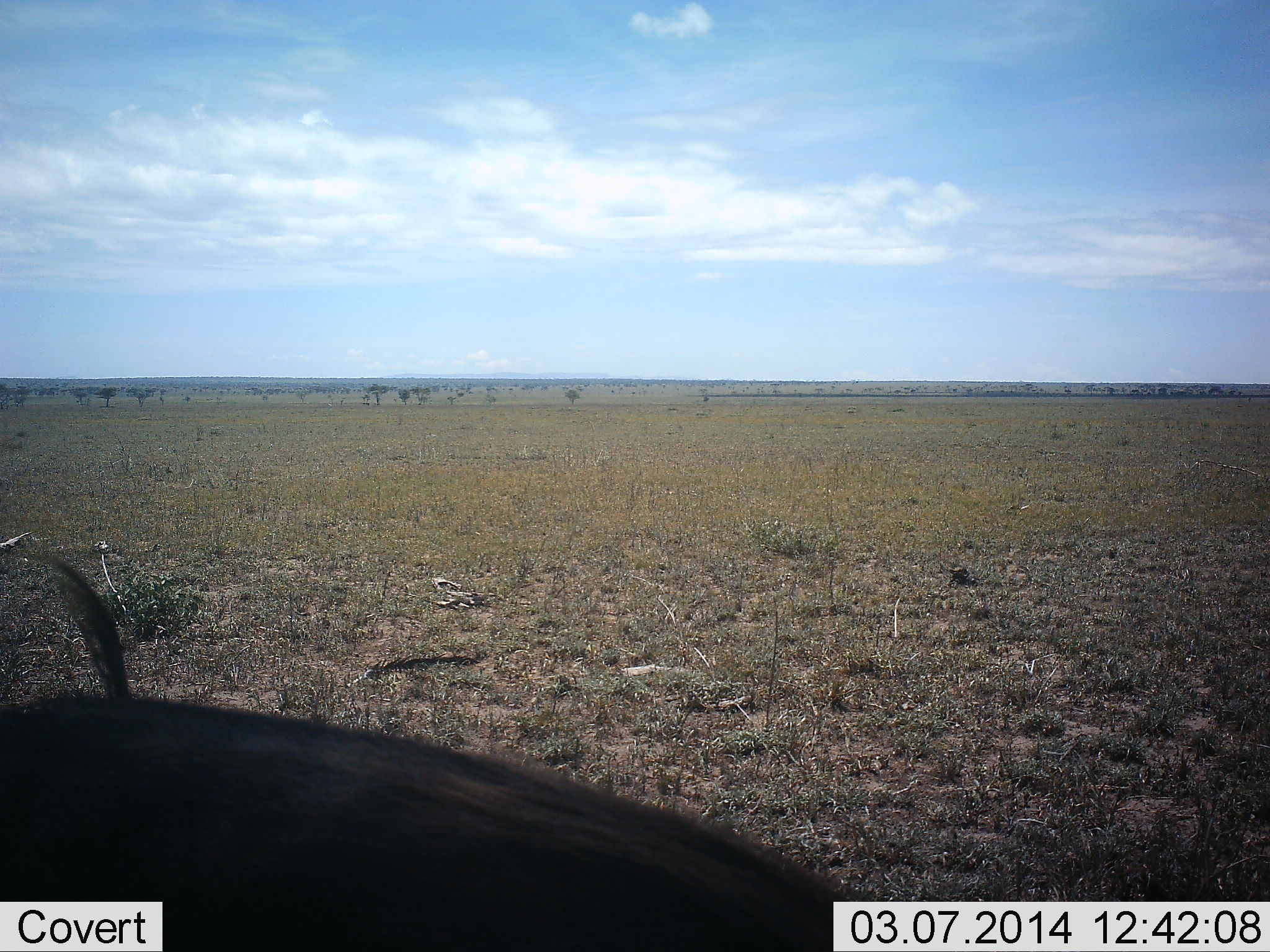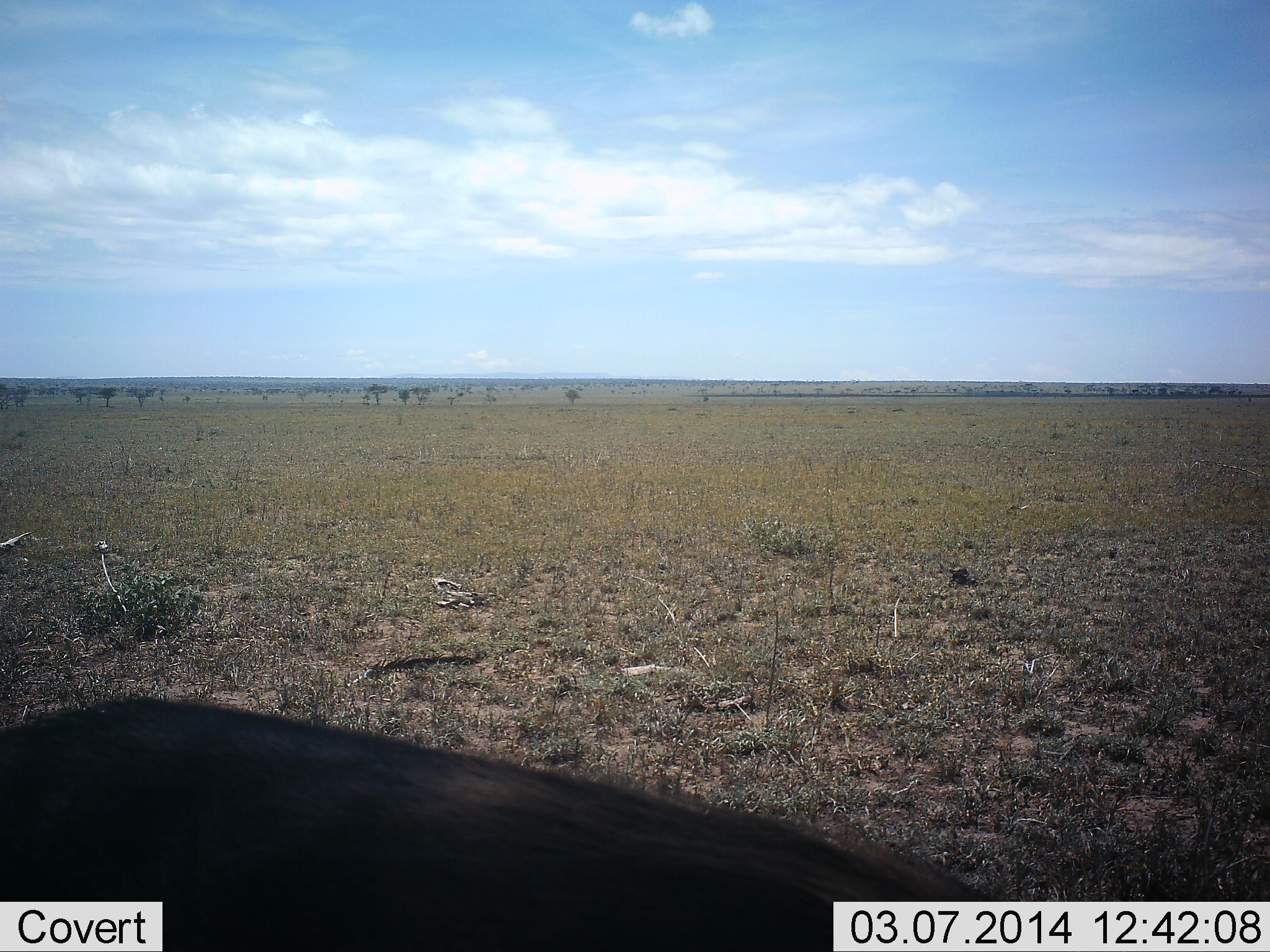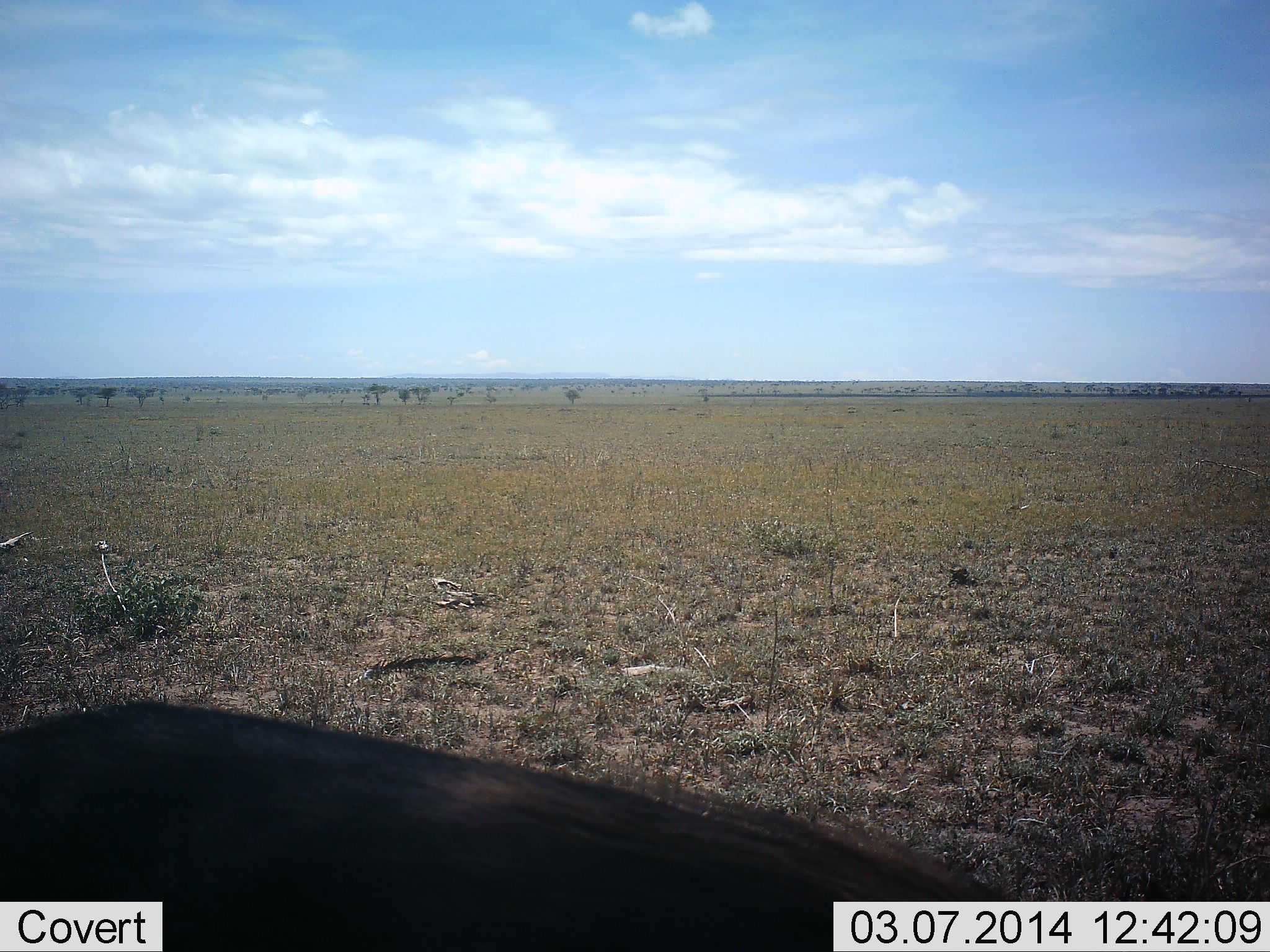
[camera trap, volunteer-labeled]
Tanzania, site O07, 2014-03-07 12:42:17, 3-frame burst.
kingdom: Animalia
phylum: Chordata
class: Mammalia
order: Artiodactyla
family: Suidae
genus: Phacochoerus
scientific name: Phacochoerus africanus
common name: warthog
Warthog (Phacochoerus africanus), count 1. Behavior (volunteer vote fractions): standing 50%, resting 0%, moving 30%, interacting 0%. Young present (vote fraction): 0%. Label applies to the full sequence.